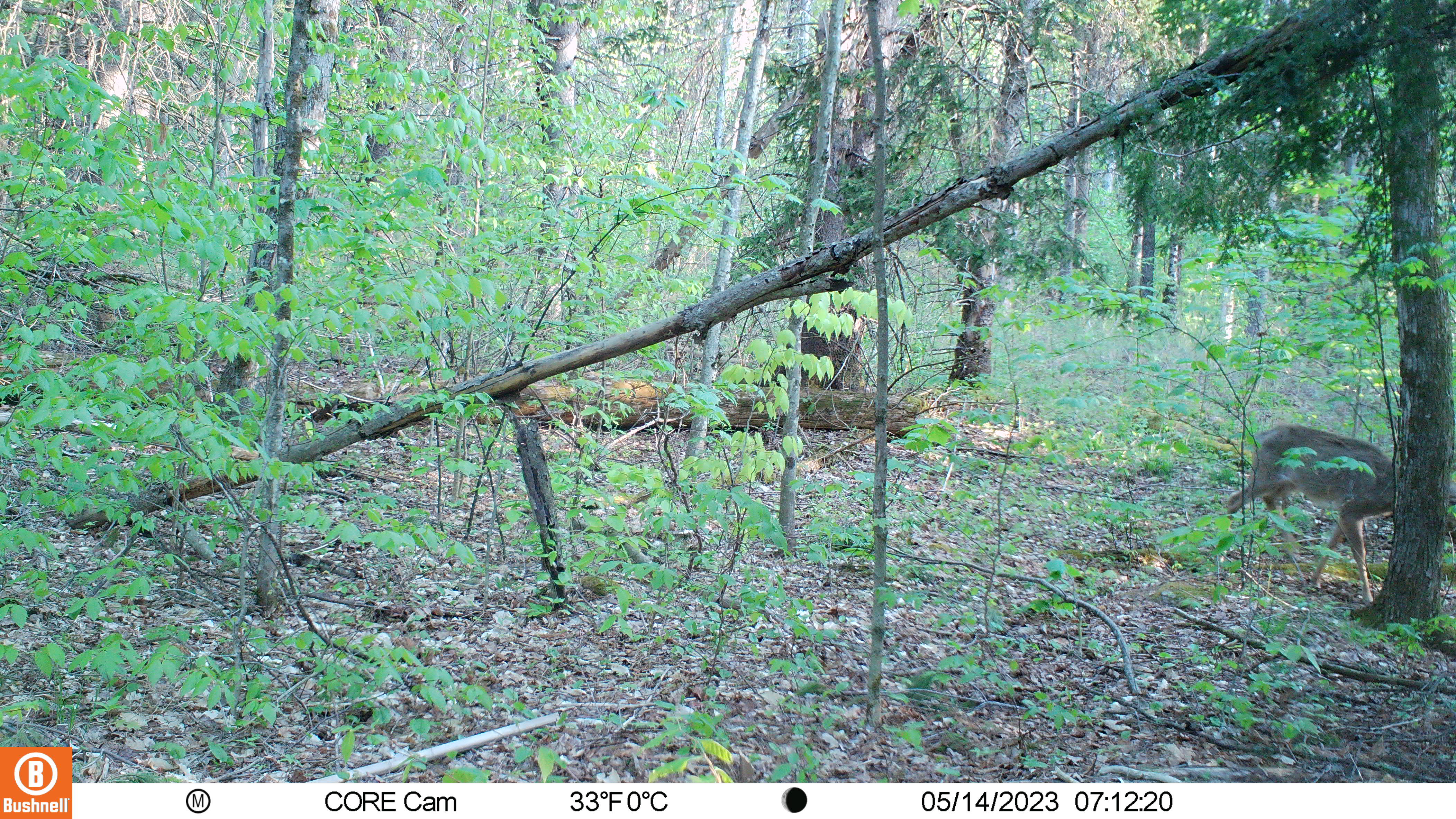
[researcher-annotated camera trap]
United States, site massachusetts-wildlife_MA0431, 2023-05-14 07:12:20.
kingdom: Animalia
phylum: Chordata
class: Mammalia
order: Artiodactyla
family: Cervidae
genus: Odocoileus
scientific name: Odocoileus virginianus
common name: white-tailed deer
White-tailed deer (Odocoileus virginianus).